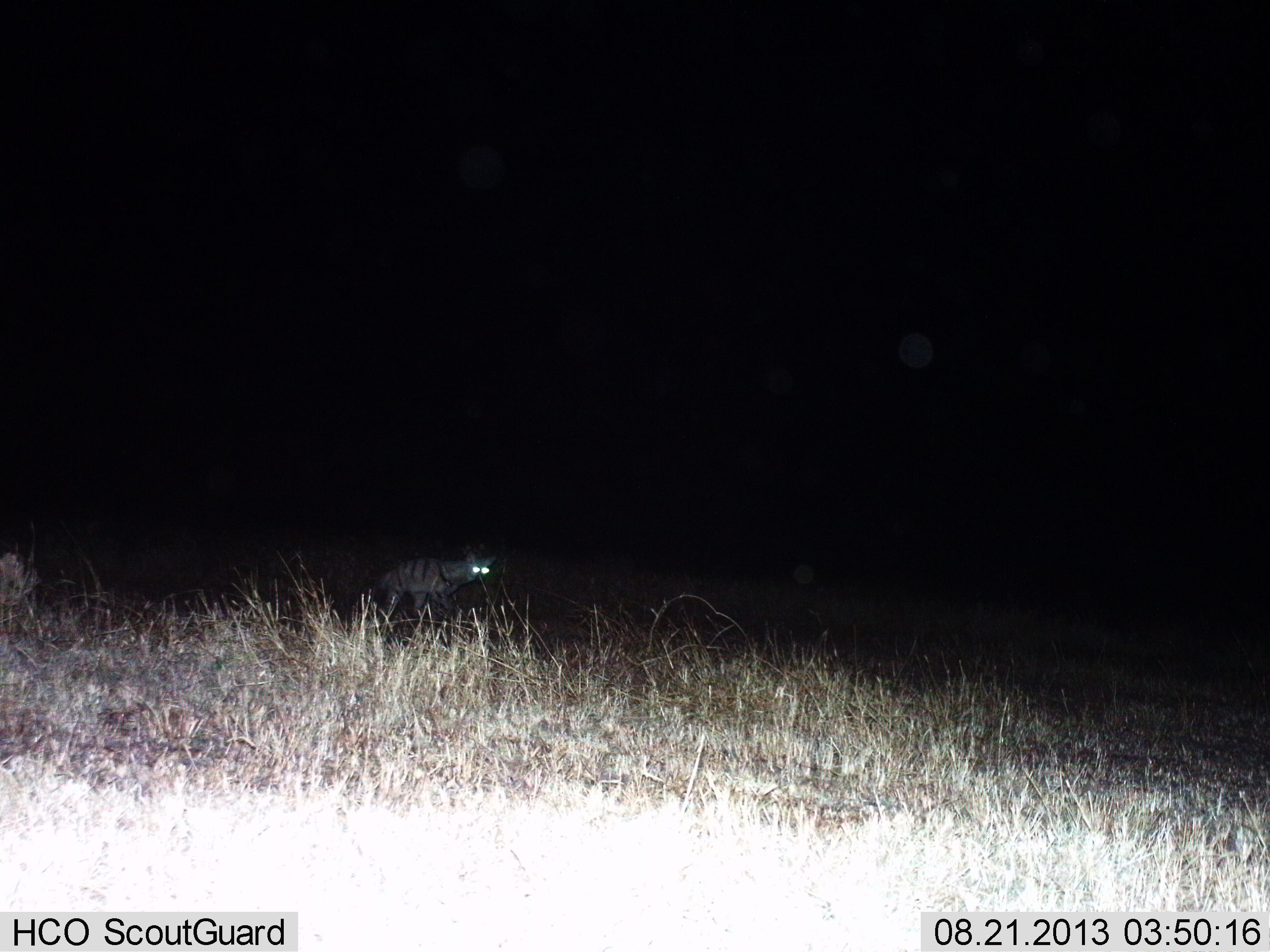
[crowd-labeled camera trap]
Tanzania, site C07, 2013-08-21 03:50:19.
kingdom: Animalia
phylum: Chordata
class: Mammalia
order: Carnivora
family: Hyaenidae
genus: Hyaena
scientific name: Hyaena hyaena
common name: striped hyena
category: hyenastriped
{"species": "hyenastriped (striped hyena) (Hyaena hyaena)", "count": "1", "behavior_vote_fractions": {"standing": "56%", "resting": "0%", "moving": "44%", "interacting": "0%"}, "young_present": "0%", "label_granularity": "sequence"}